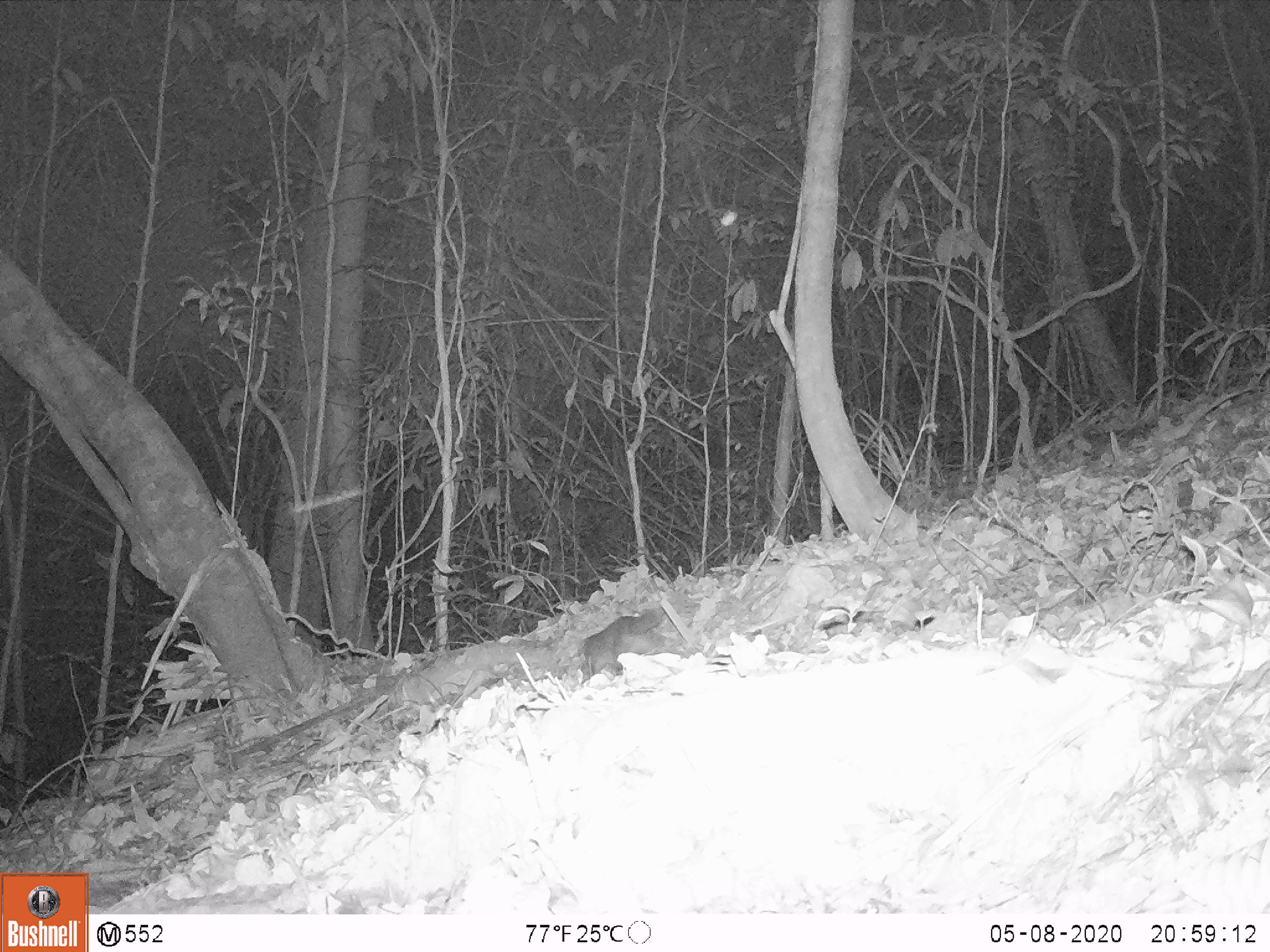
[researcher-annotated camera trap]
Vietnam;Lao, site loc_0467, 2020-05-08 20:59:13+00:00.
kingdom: Animalia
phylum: Chordata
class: Mammalia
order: Carnivora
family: Mustelidae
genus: Melogale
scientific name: Melogale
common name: ferret badger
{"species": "ferret badger (Melogale)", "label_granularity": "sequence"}